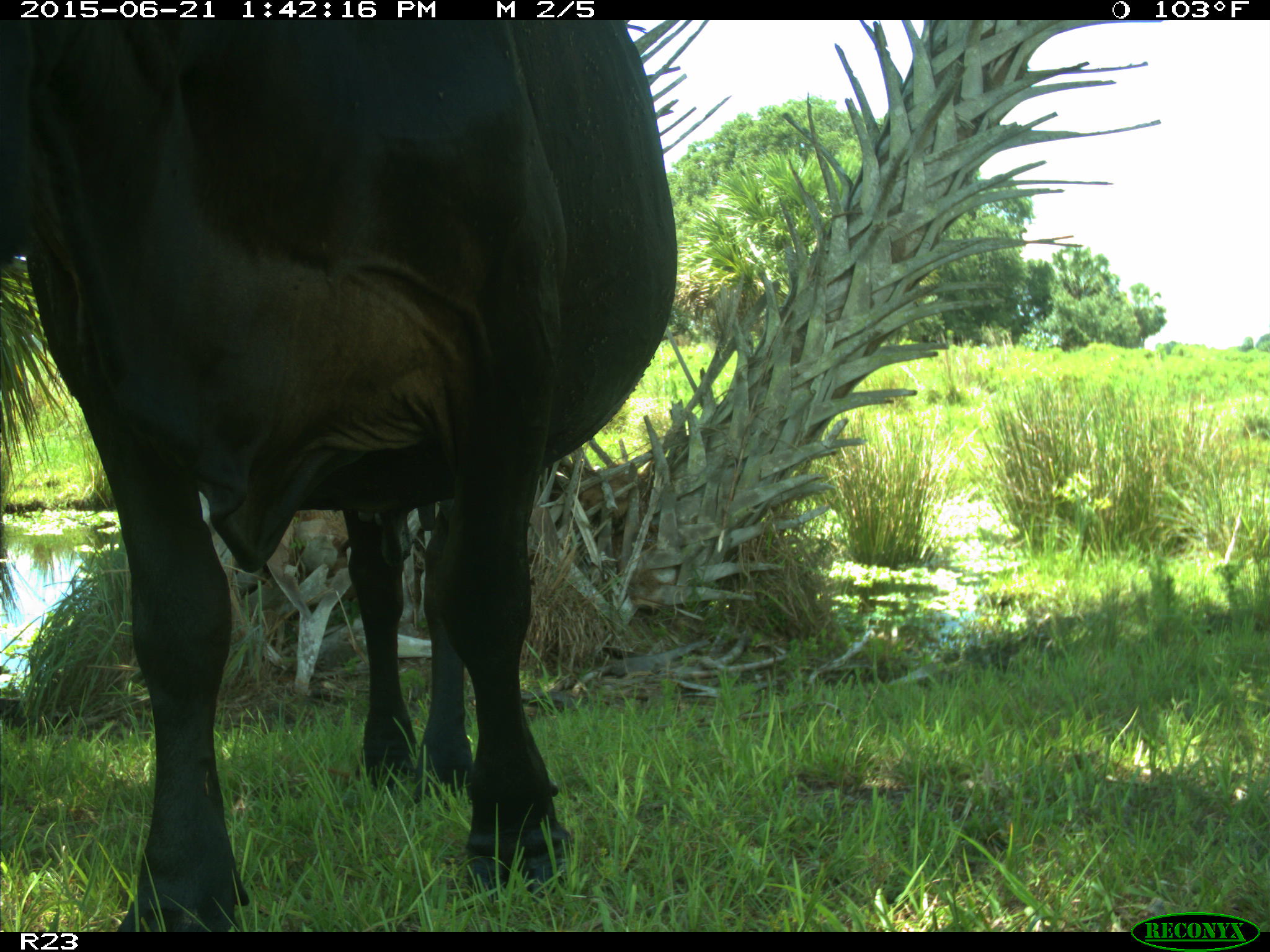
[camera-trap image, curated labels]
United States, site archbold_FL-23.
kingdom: Animalia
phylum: Chordata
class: Mammalia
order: Artiodactyla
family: Bovidae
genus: Bos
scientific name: Bos taurus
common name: domestic cow